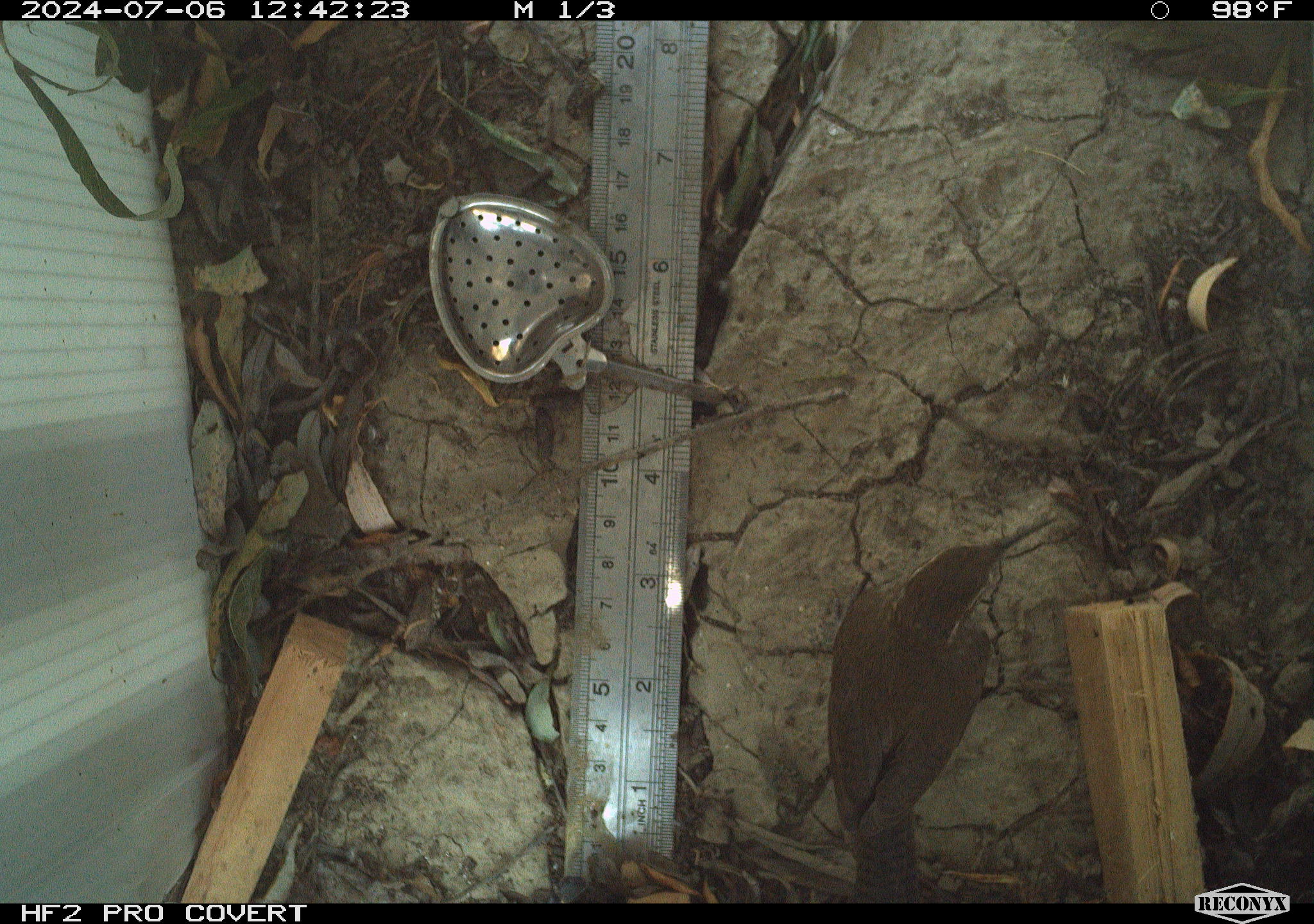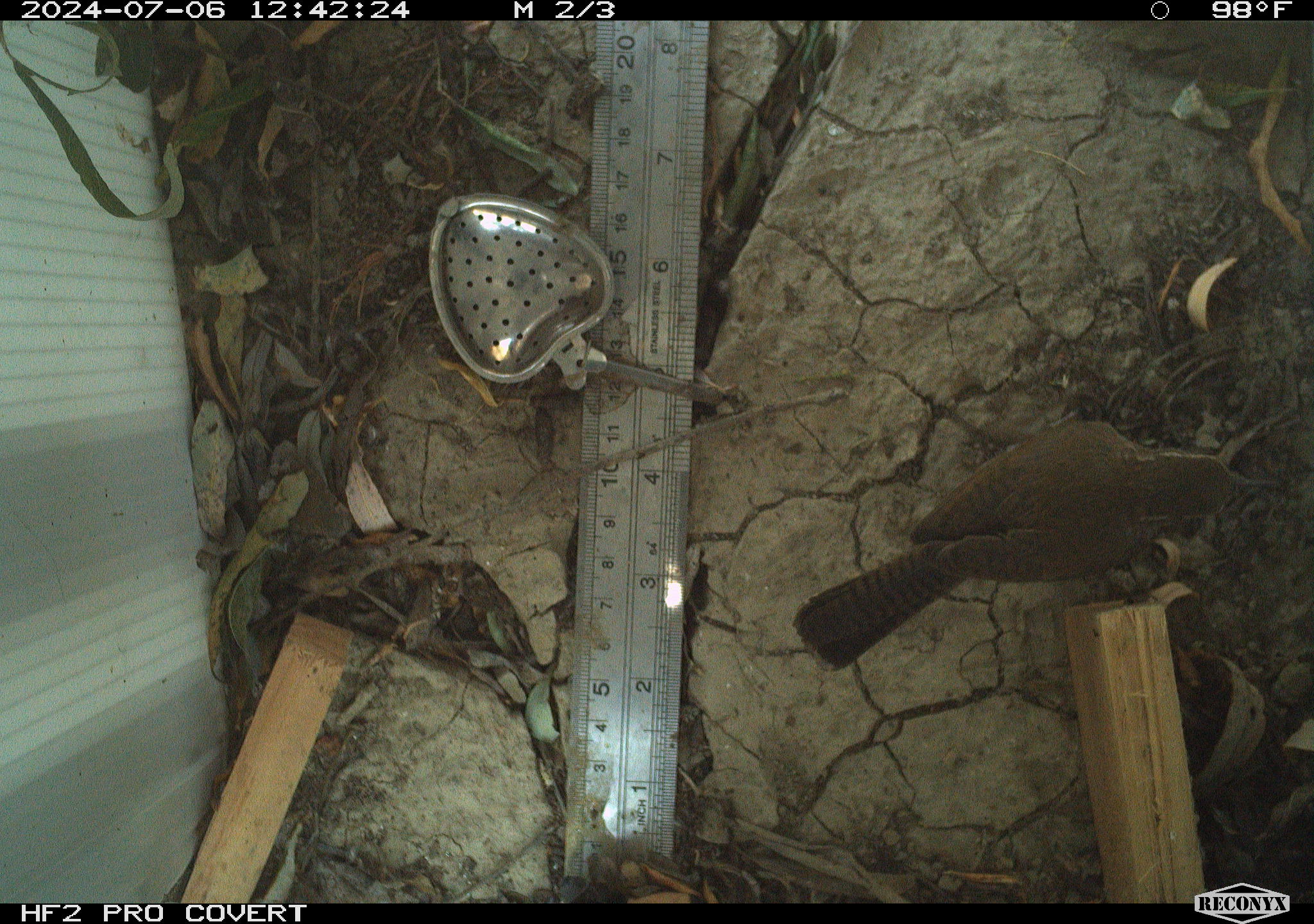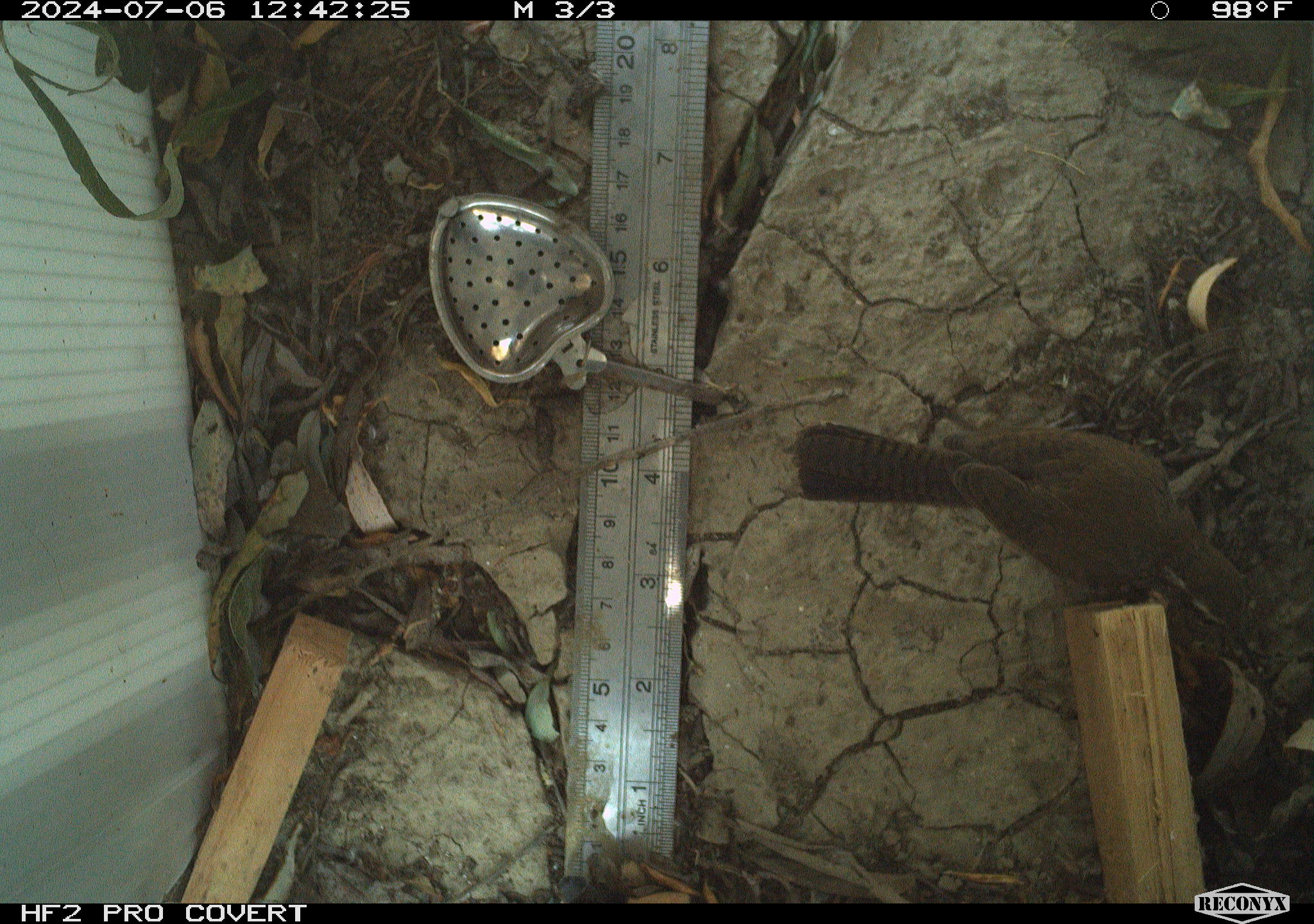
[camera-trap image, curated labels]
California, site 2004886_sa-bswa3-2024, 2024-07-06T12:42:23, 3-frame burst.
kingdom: Animalia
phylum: Chordata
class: Aves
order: Passeriformes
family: Troglodytidae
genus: Thryomanes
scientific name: Thryomanes bewickii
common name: bewick's wren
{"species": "bewick's wren (Thryomanes bewickii)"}